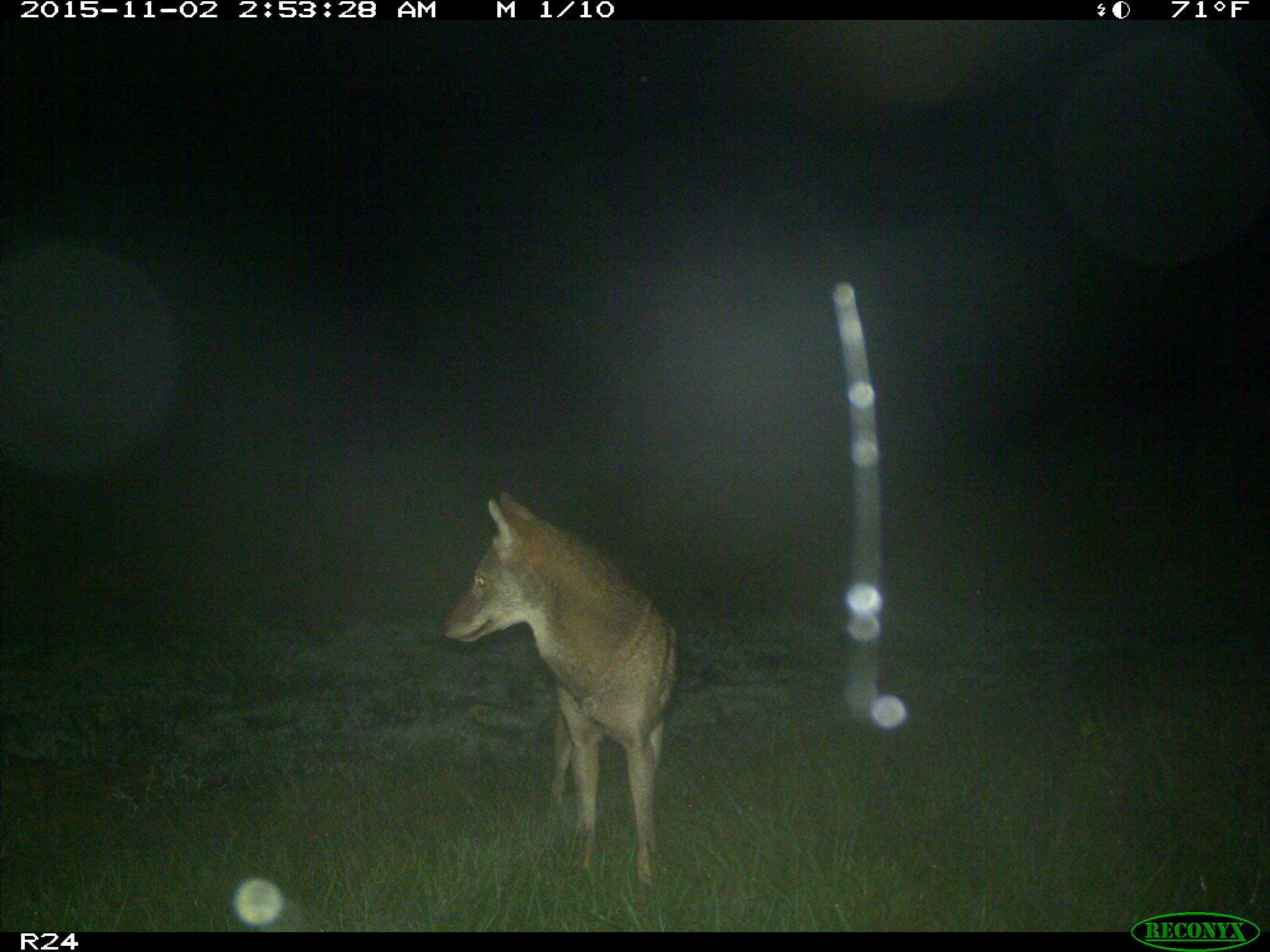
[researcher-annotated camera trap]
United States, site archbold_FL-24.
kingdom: Animalia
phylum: Chordata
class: Mammalia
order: Carnivora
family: Canidae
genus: Canis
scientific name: Canis latrans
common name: coyote